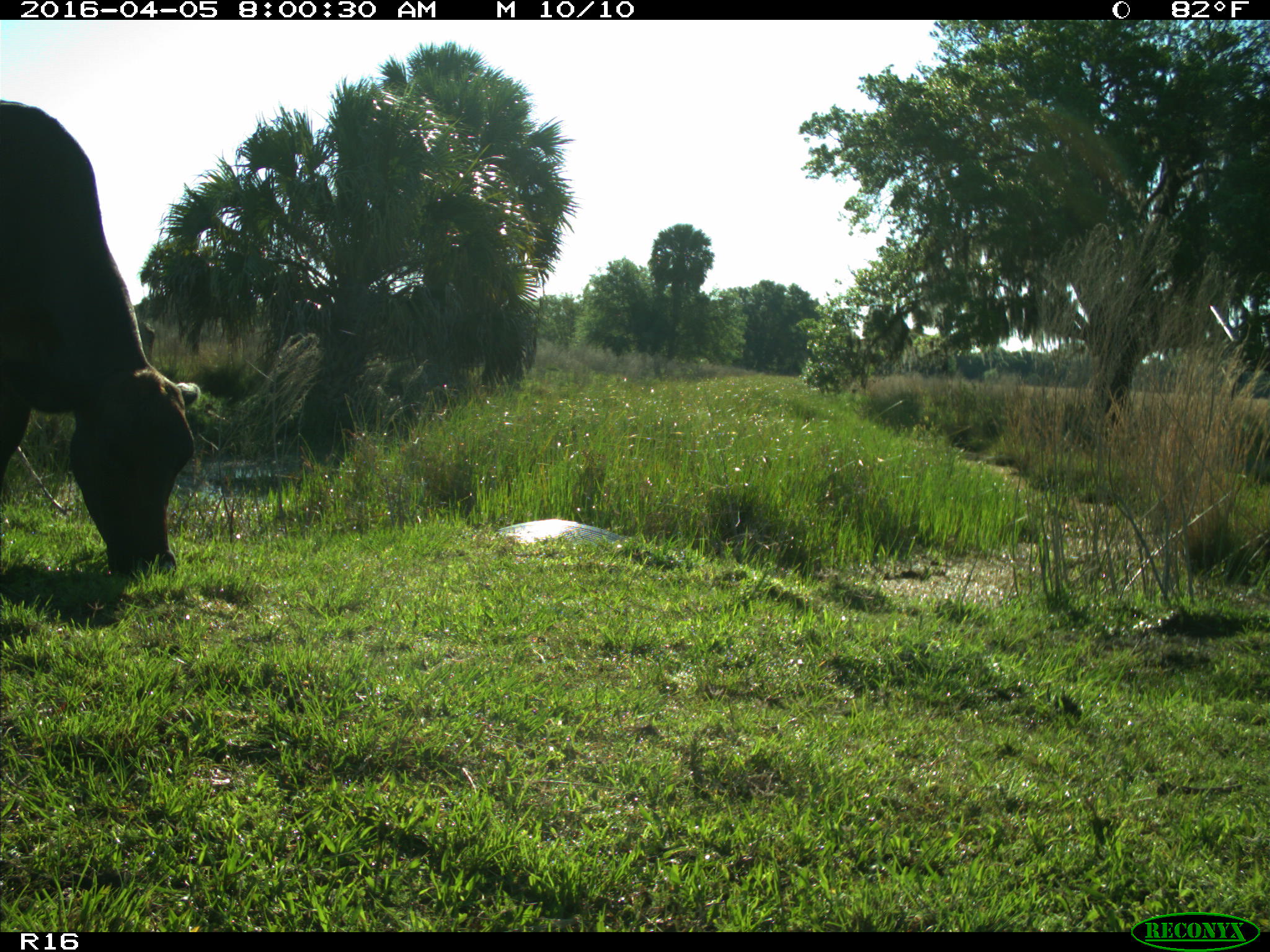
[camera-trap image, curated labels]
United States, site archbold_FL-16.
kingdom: Animalia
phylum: Chordata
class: Mammalia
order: Artiodactyla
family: Bovidae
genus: Bos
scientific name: Bos taurus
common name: domestic cow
Bos taurus (domestic cow).